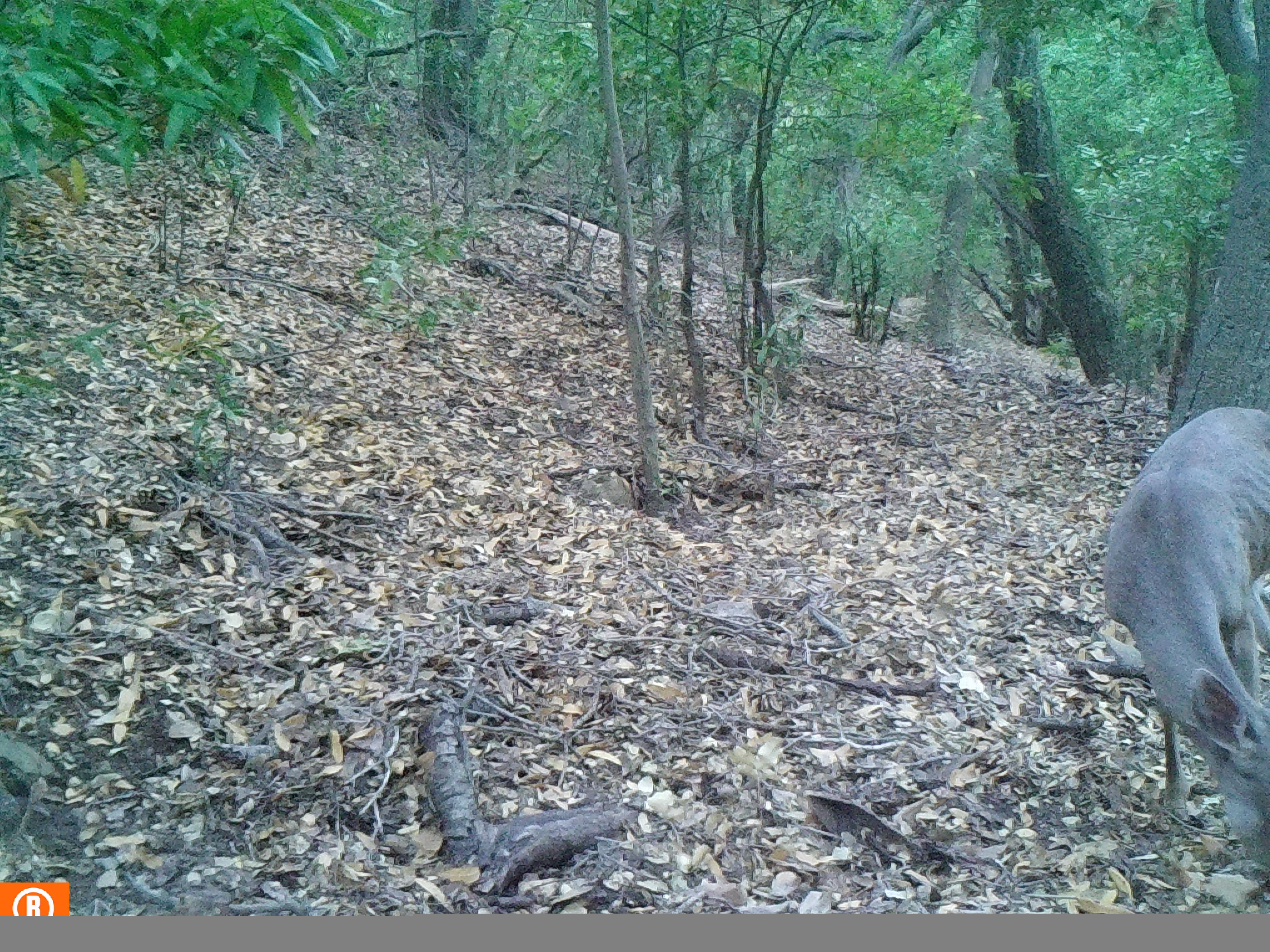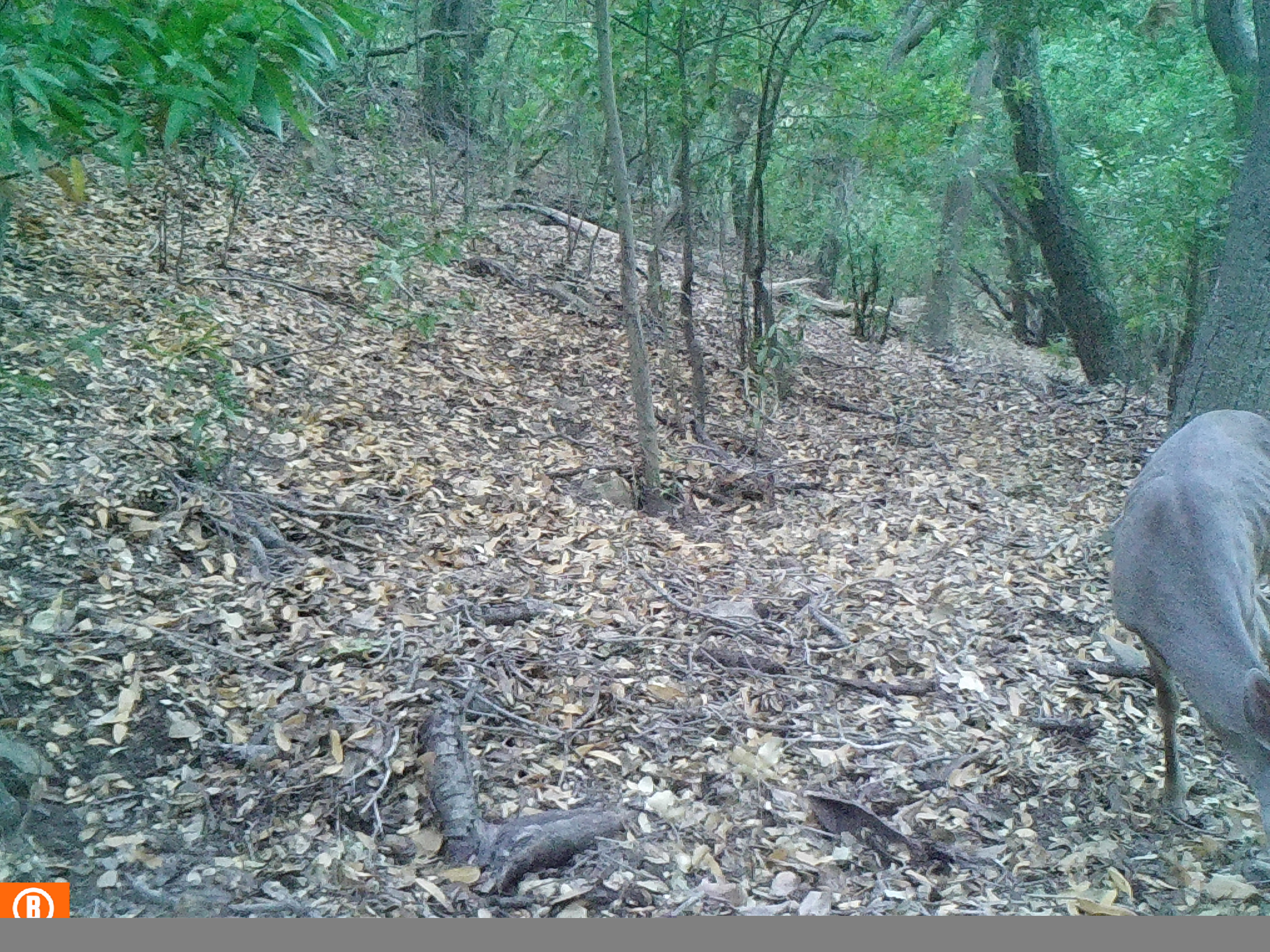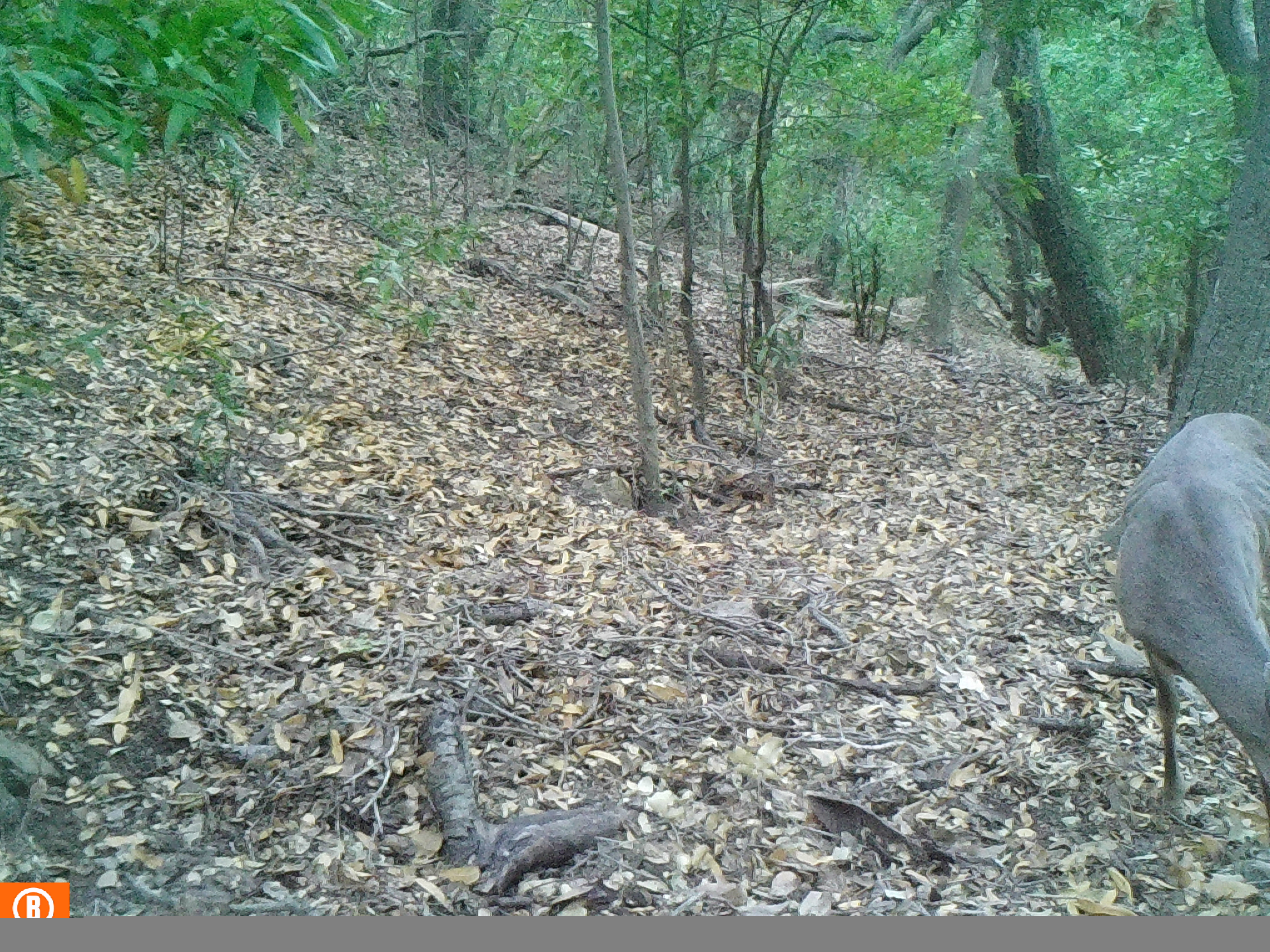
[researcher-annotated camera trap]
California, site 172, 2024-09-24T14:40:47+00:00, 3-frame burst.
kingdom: Animalia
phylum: Chordata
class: Mammalia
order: Artiodactyla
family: Cervidae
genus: Odocoileus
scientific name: Odocoileus hemionus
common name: mule deer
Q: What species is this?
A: Mule deer (Odocoileus hemionus).